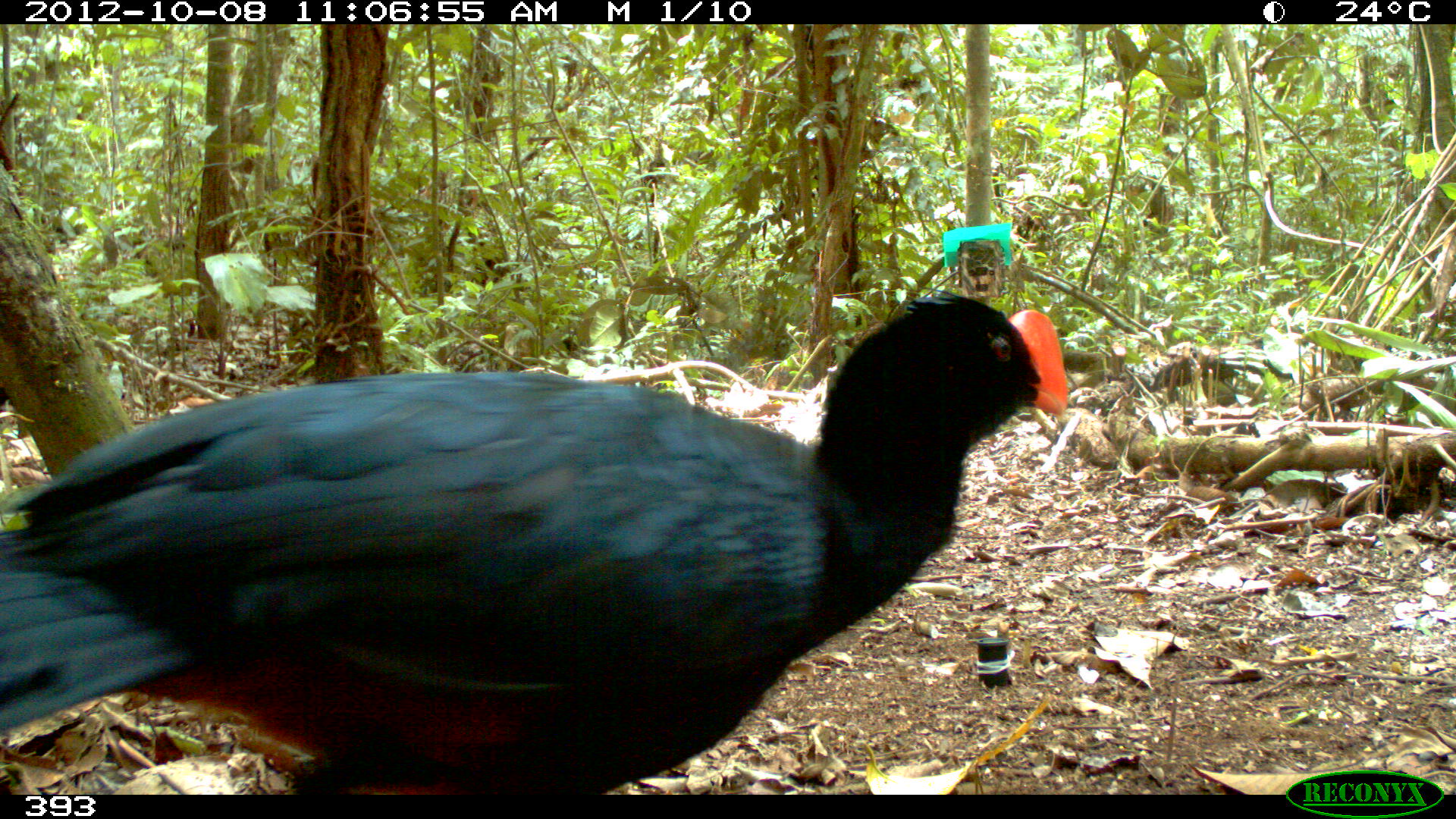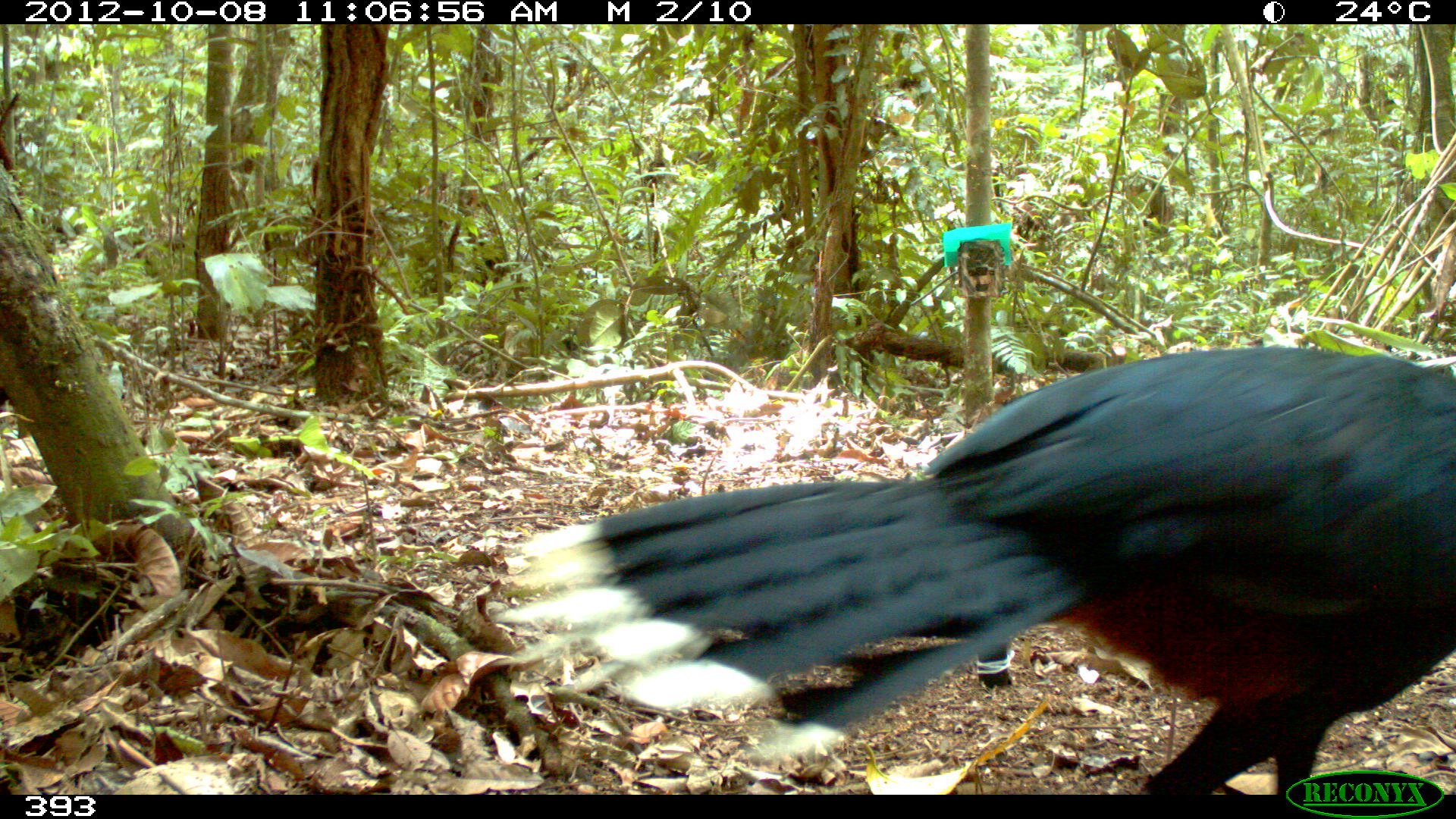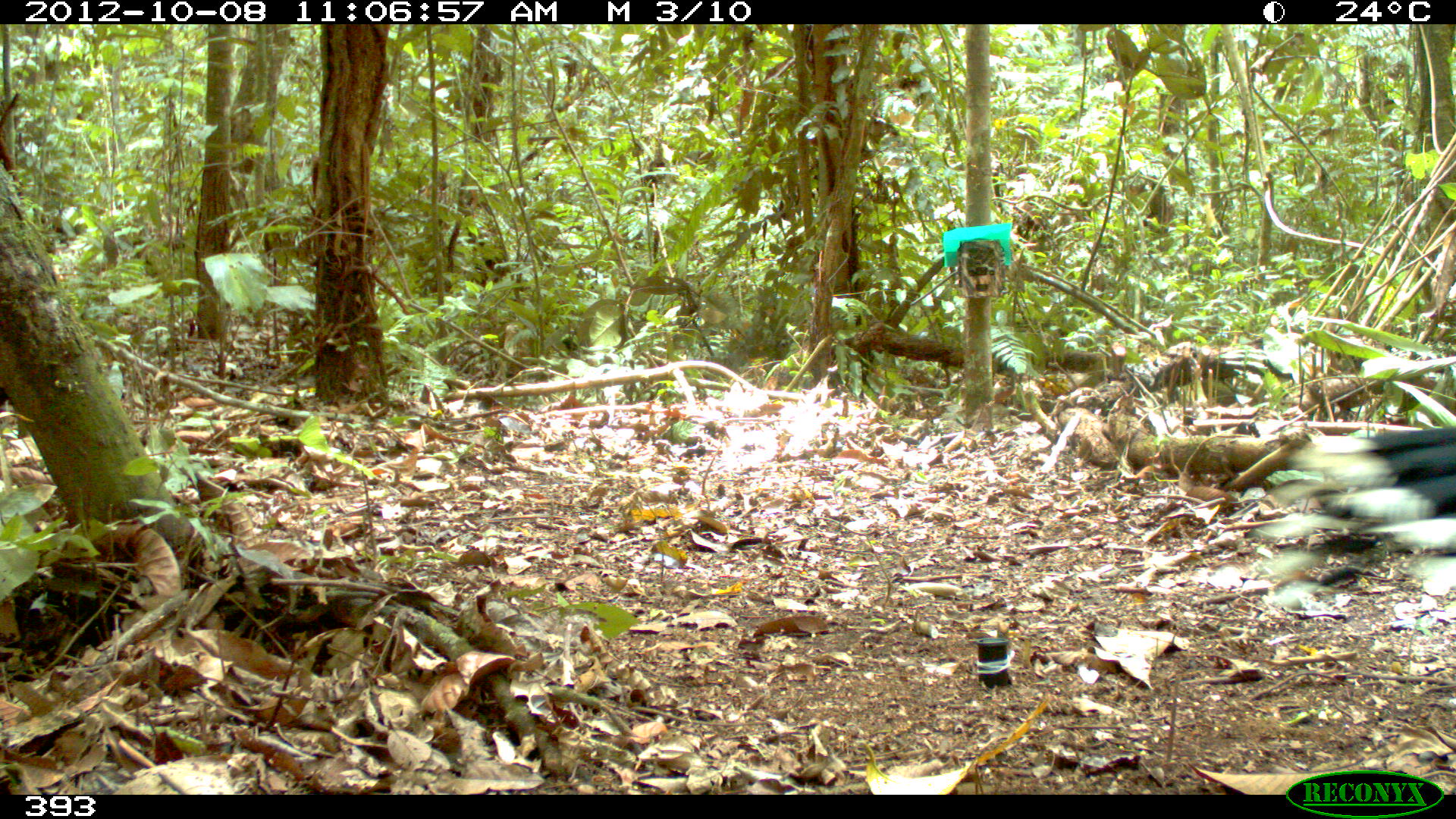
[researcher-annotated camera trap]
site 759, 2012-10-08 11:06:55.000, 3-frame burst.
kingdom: Animalia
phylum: Chordata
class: Aves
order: Galliformes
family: Cracidae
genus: Mitu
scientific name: Mitu tuberosum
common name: razor-billed curassow